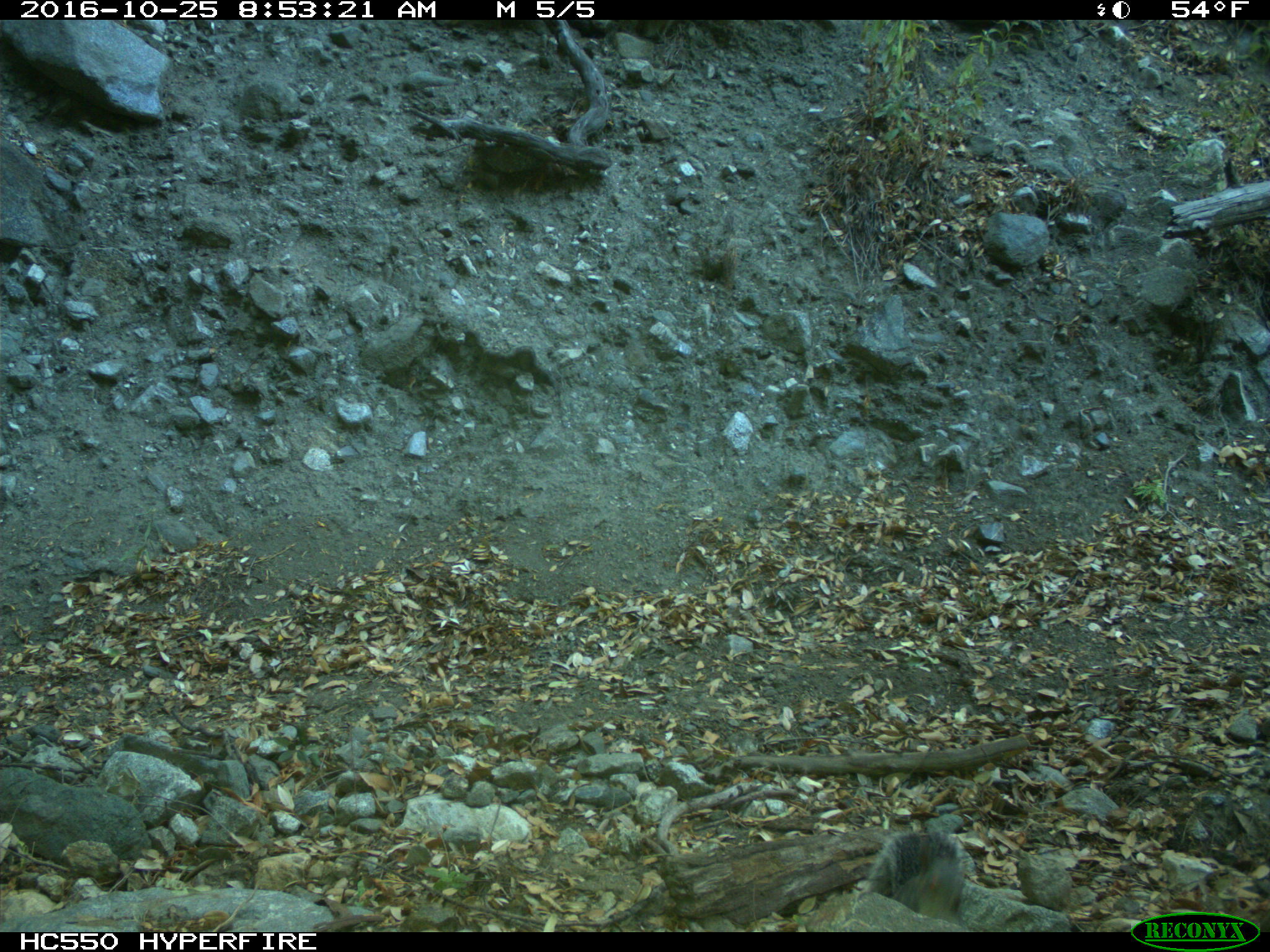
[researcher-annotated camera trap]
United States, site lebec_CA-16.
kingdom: Animalia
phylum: Chordata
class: Mammalia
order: Rodentia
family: Sciuridae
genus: Sciurus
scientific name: Sciurus carolinensis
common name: eastern gray squirrel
Sciurus carolinensis (eastern gray squirrel).